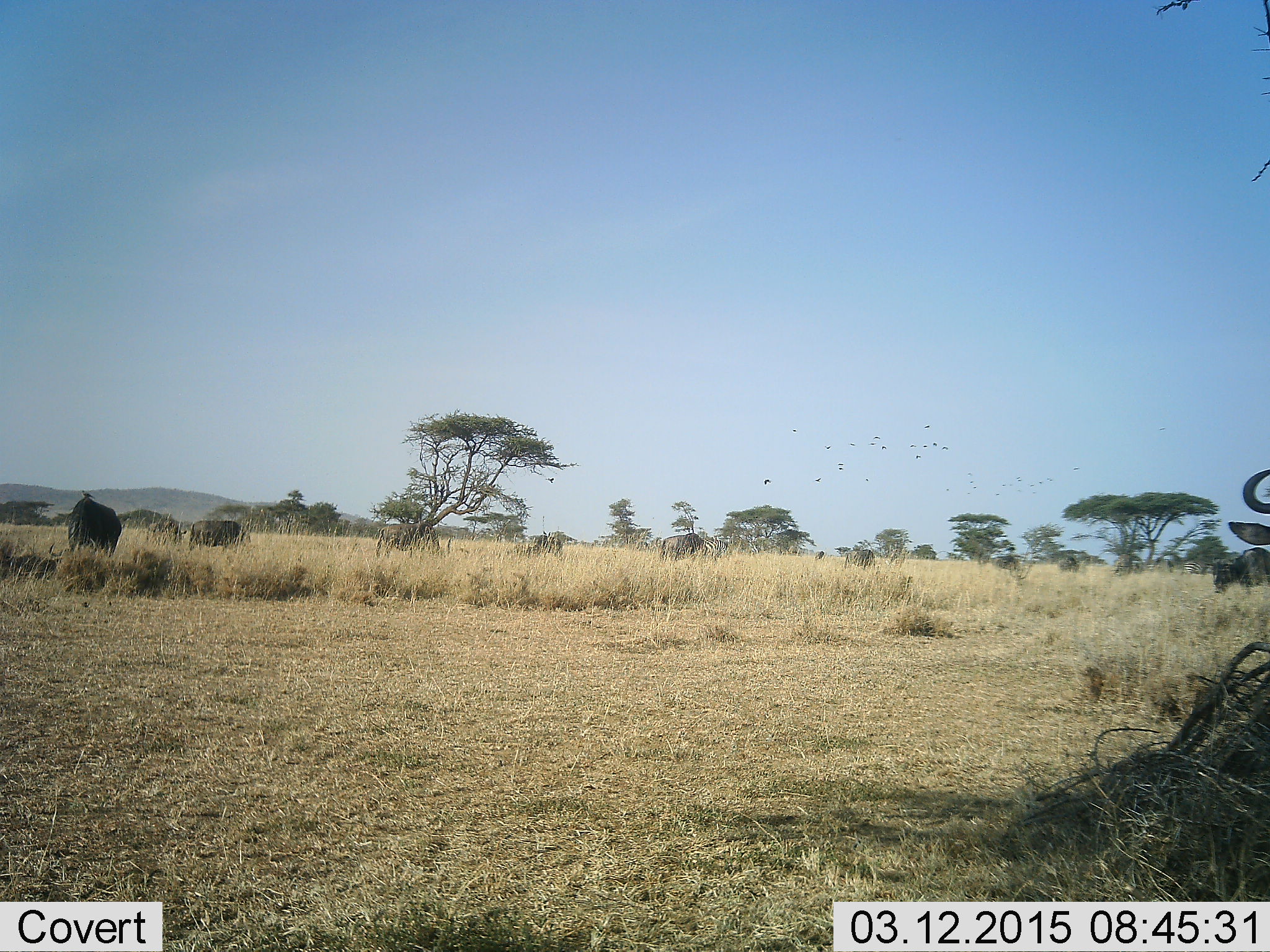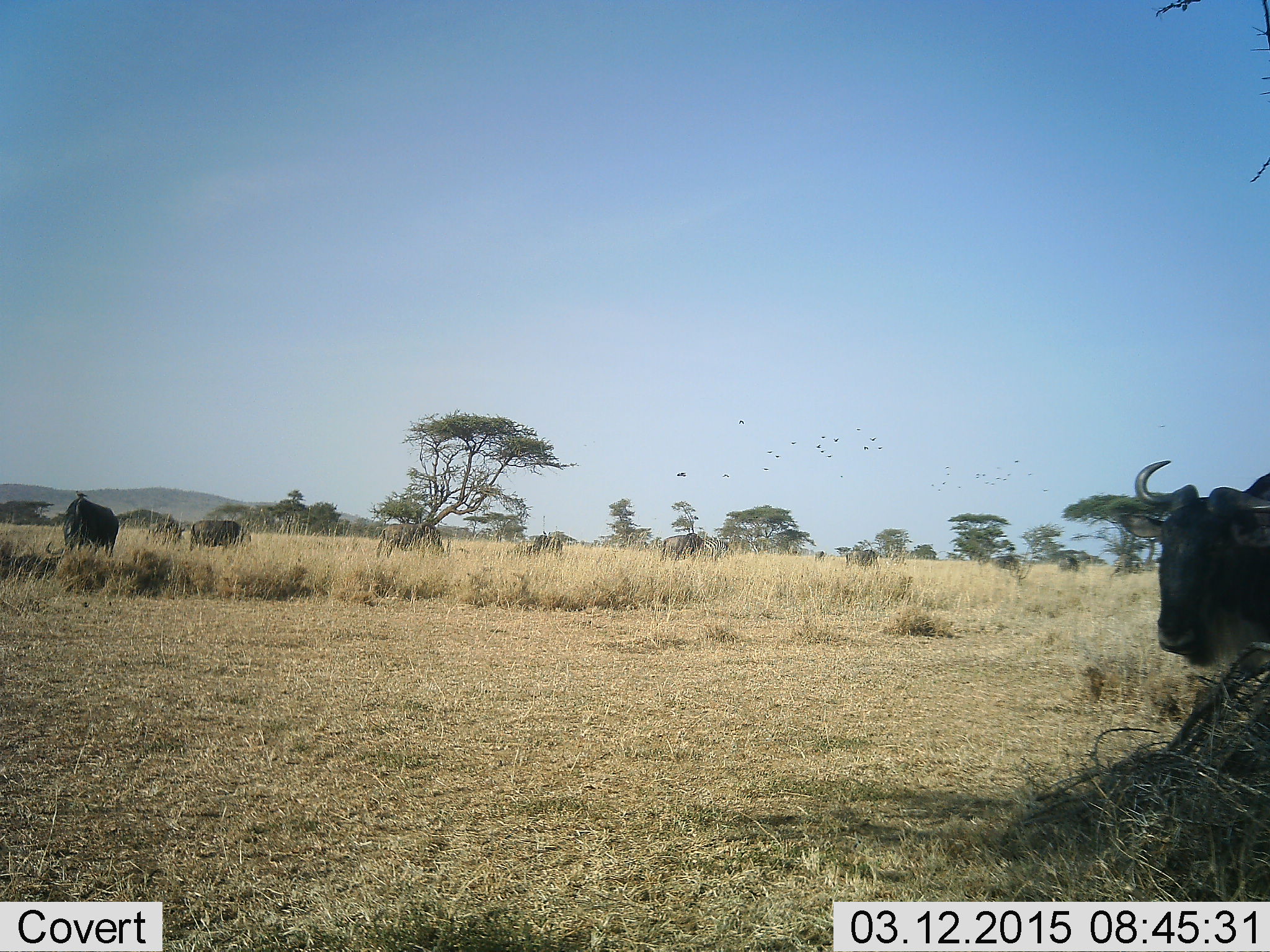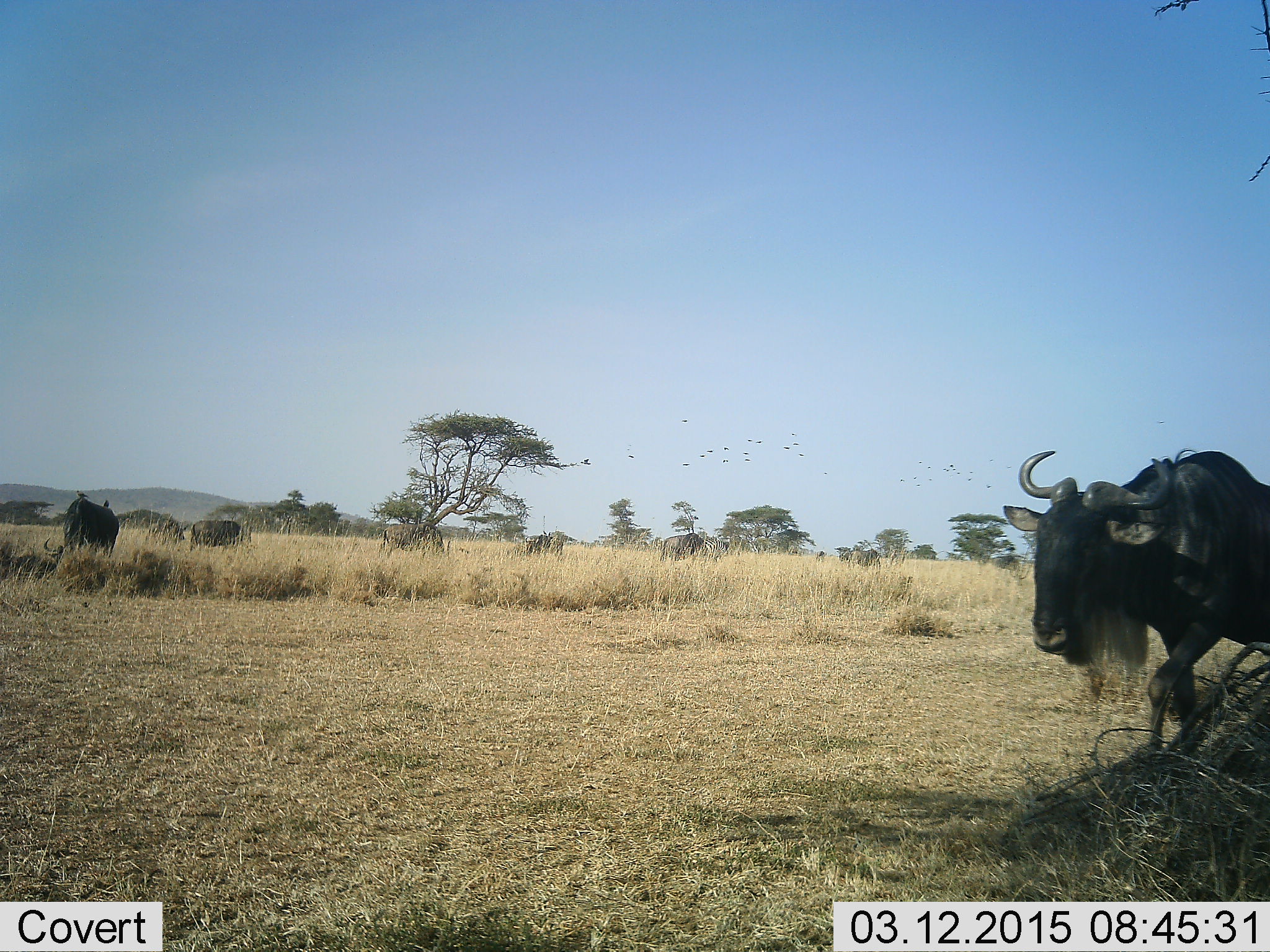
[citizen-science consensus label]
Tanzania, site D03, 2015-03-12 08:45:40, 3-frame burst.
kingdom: Animalia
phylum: Chordata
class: Aves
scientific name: Aves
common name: bird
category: otherbird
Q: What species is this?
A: Otherbird (bird) (Aves).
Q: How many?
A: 11-50.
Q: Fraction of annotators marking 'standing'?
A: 8%.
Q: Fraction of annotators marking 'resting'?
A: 0%.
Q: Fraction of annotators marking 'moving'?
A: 100%.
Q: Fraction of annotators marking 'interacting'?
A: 0%.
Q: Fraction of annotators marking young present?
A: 0%.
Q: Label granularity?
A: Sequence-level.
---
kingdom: Animalia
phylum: Chordata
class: Mammalia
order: Artiodactyla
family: Bovidae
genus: Connochaetes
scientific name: Connochaetes taurinus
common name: blue wildebeest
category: wildebeest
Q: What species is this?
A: Wildebeest (blue wildebeest) (Connochaetes taurinus).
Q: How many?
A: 8.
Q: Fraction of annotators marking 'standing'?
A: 52%.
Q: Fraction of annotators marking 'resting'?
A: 0%.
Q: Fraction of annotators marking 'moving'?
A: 83%.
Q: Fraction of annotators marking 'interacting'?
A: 0%.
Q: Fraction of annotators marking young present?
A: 0%.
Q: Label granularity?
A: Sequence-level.